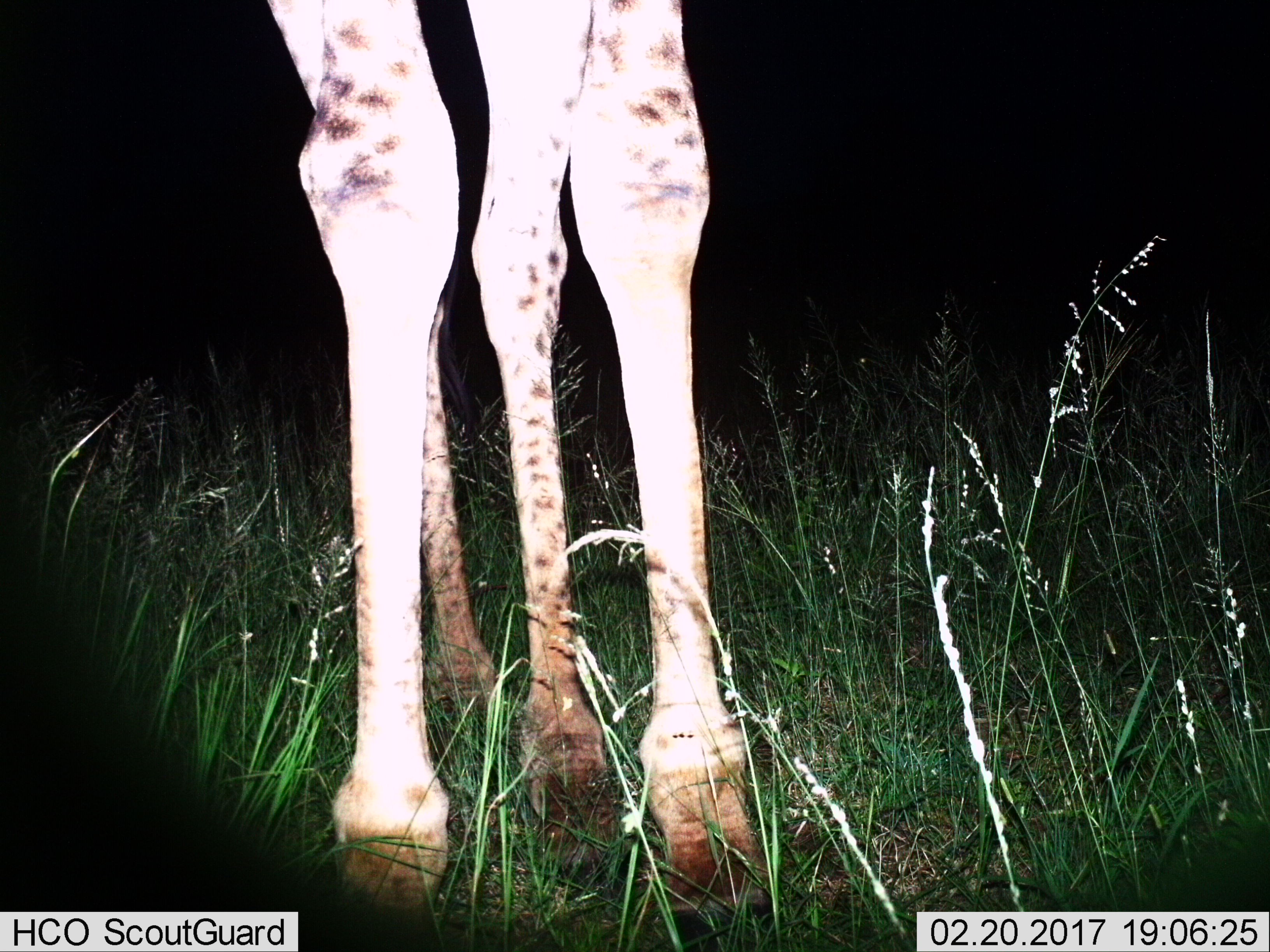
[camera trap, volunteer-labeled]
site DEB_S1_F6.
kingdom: Animalia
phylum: Chordata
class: Mammalia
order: Artiodactyla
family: Giraffidae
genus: Giraffa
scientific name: Giraffa camelopardalis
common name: giraffe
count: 1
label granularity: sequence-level